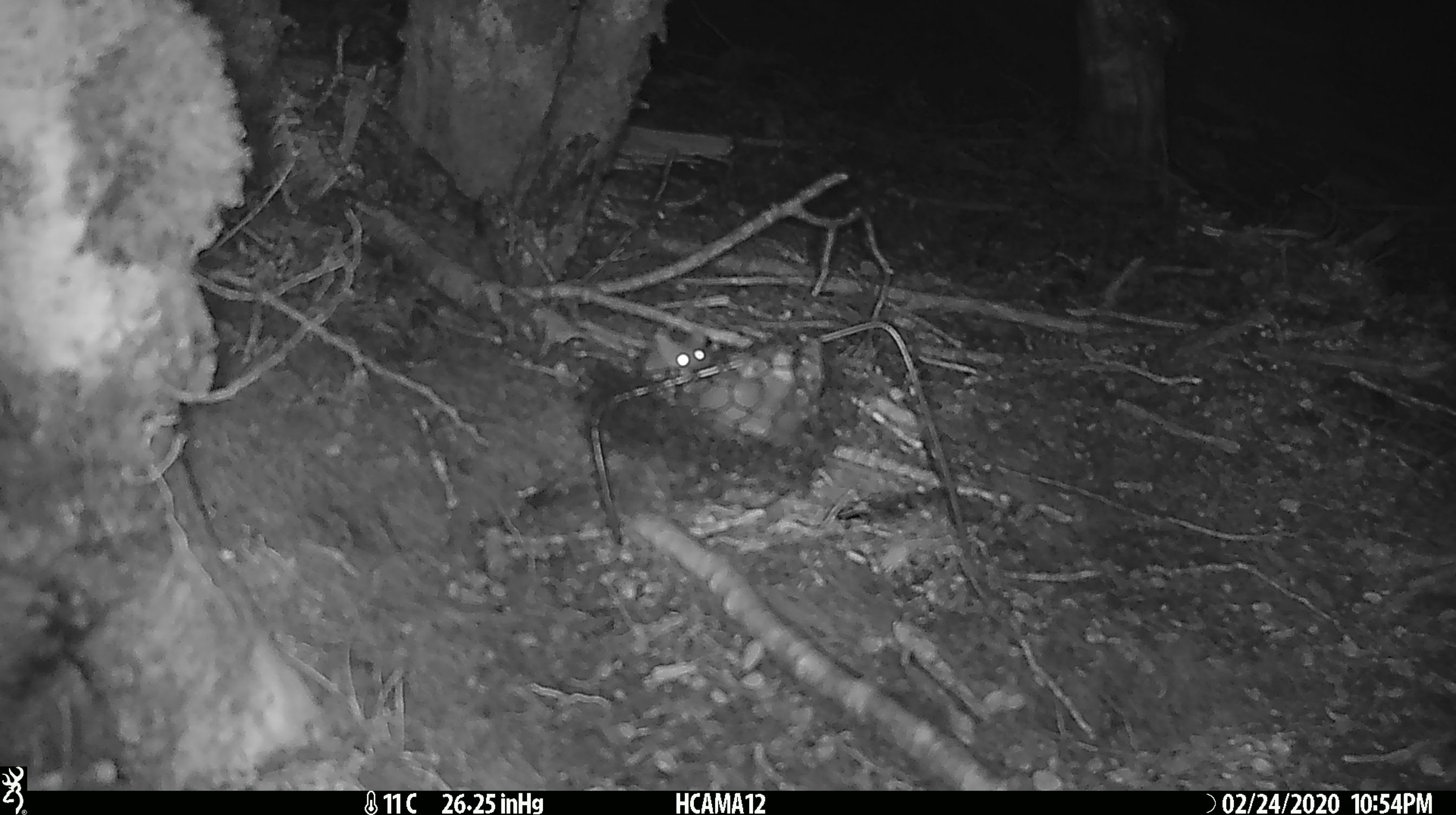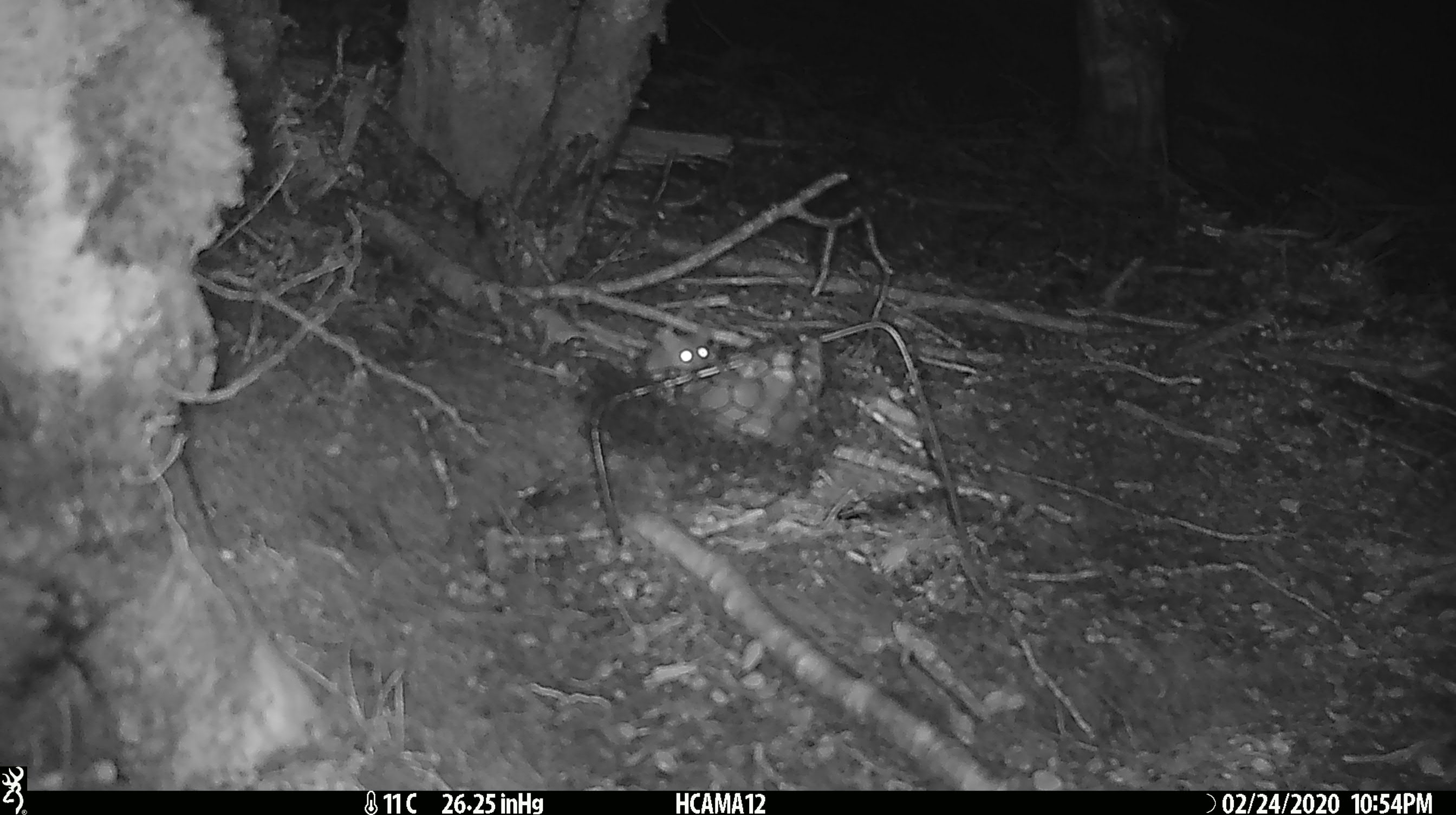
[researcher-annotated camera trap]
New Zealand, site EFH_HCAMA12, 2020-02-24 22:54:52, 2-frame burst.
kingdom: Animalia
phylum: Chordata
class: Mammalia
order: Rodentia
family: Muridae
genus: Mus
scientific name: Mus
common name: mouse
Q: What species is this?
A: Mouse (Mus).